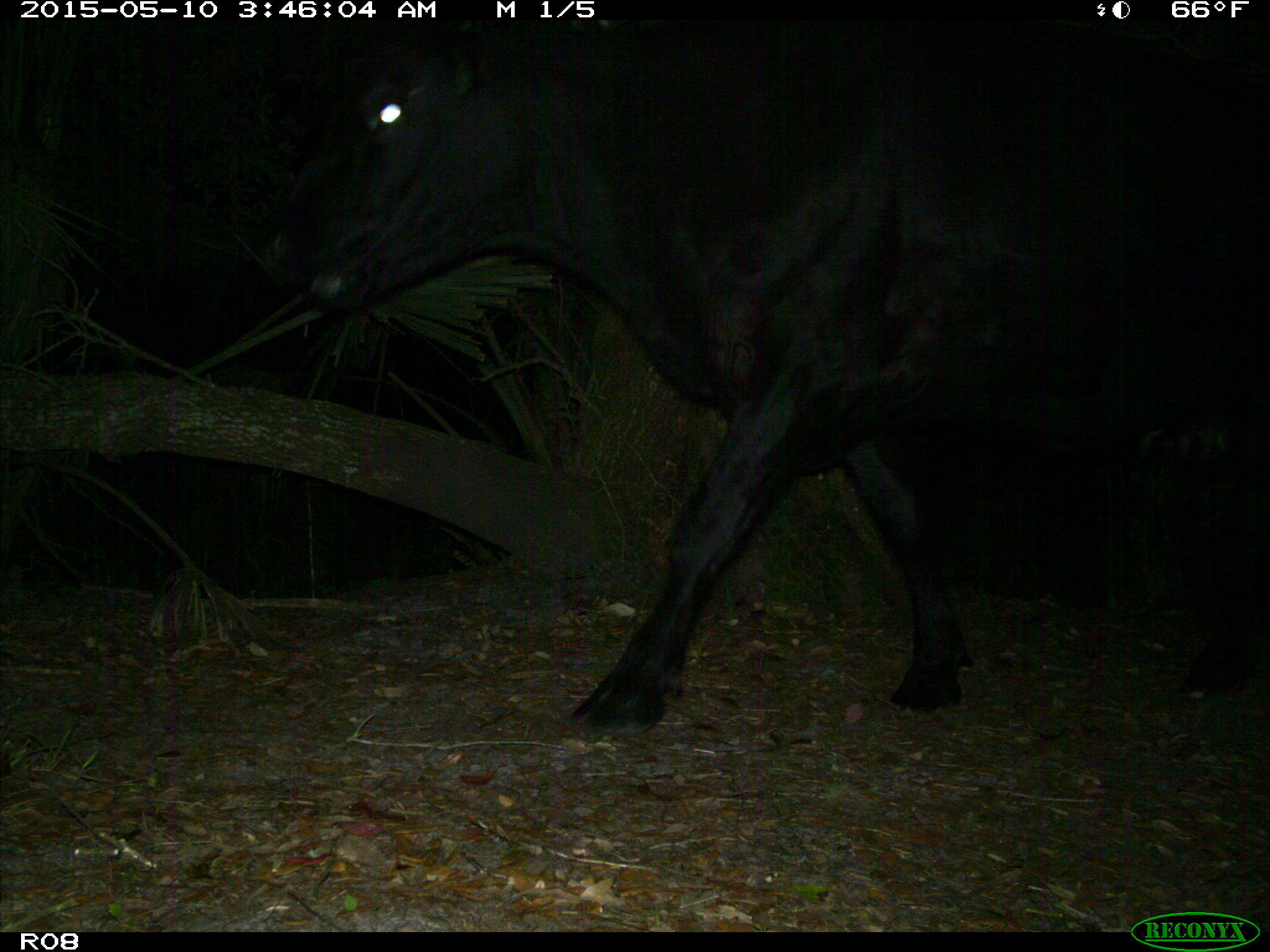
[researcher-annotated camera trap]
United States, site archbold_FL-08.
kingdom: Animalia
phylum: Chordata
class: Mammalia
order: Artiodactyla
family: Bovidae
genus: Bos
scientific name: Bos taurus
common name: domestic cow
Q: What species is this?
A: Bos taurus (domestic cow).